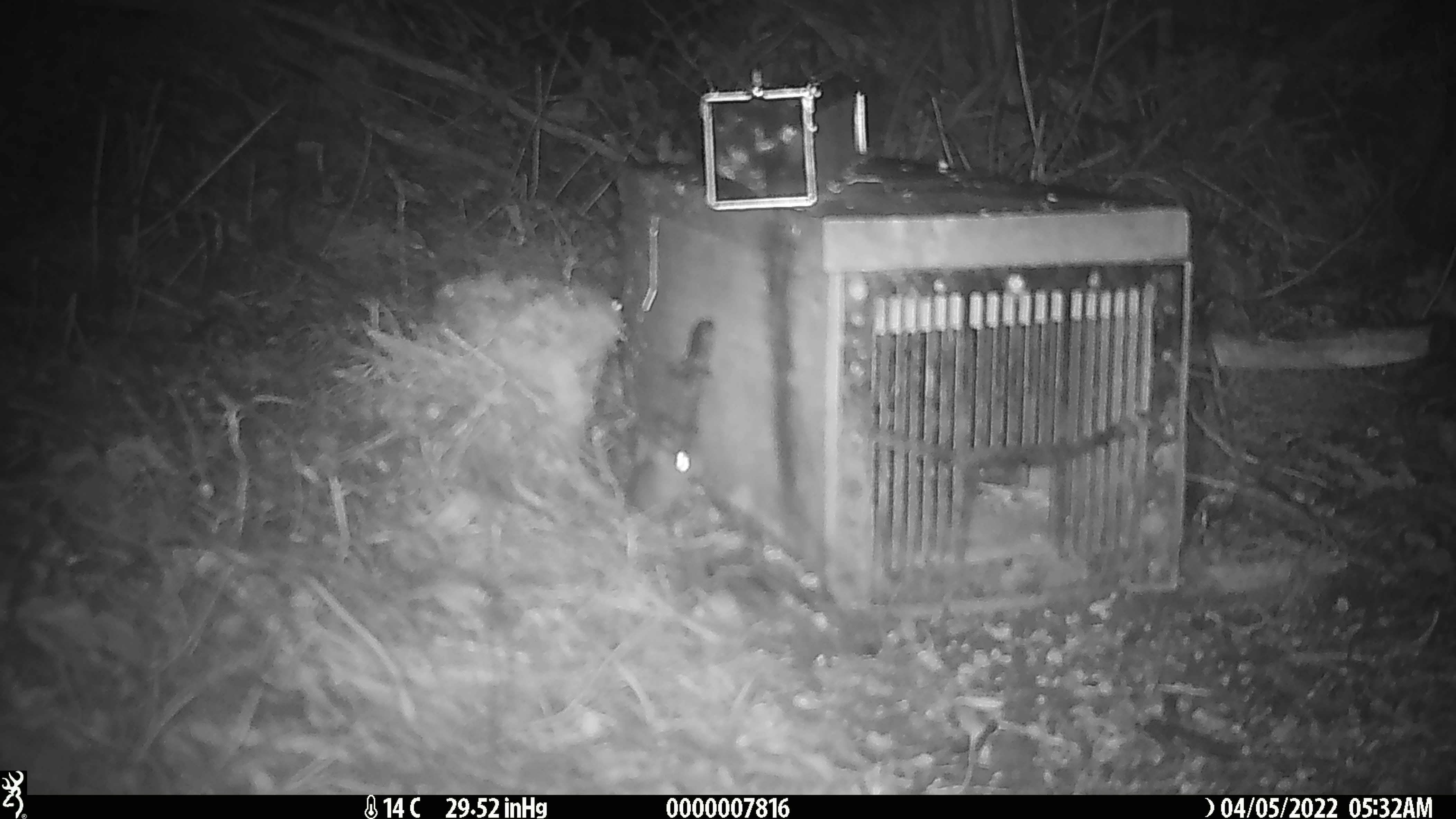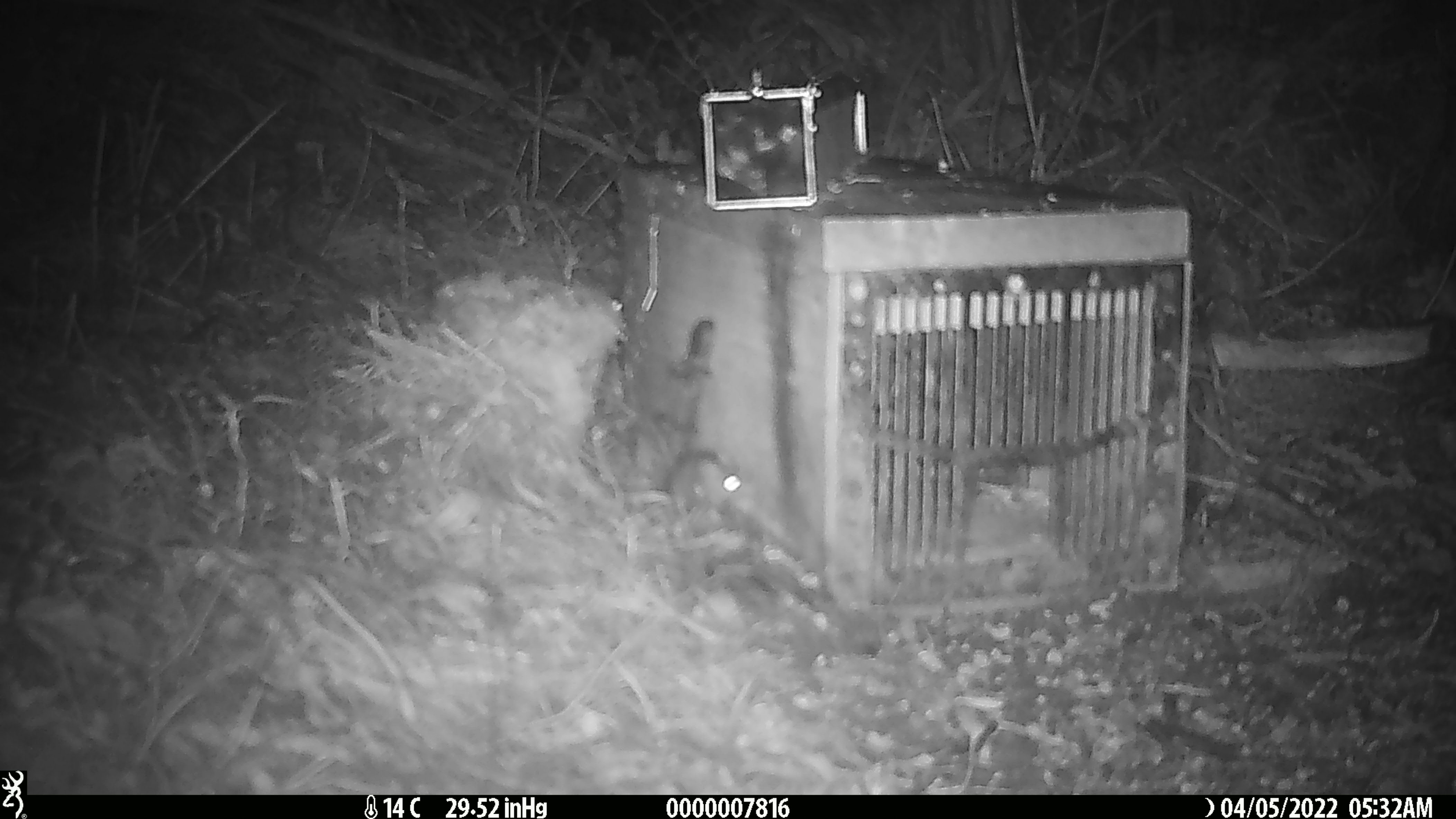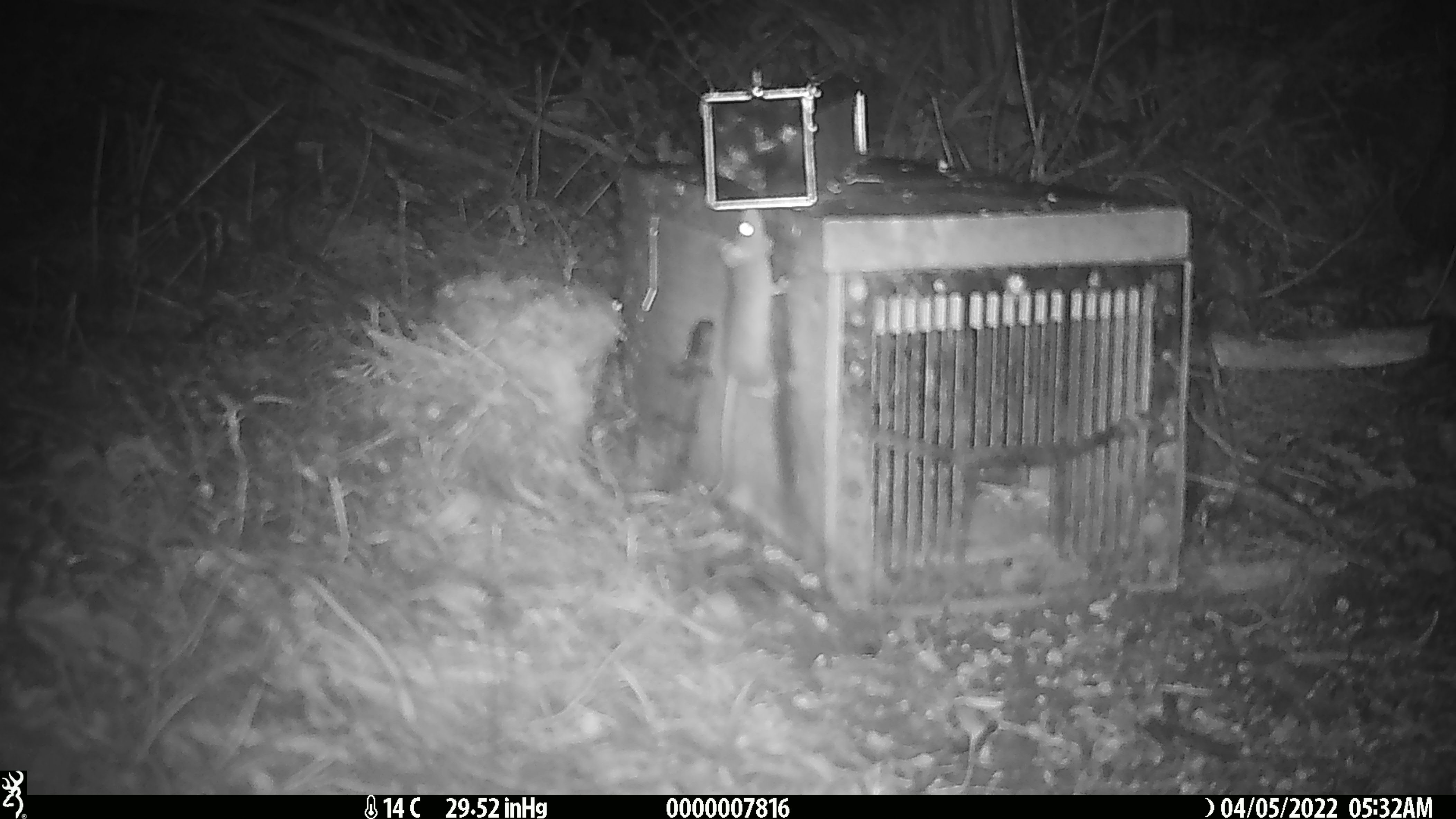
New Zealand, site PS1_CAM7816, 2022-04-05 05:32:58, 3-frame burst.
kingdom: Animalia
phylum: Chordata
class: Mammalia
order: Rodentia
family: Muridae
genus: Mus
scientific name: Mus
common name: mouse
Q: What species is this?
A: Mouse (Mus).